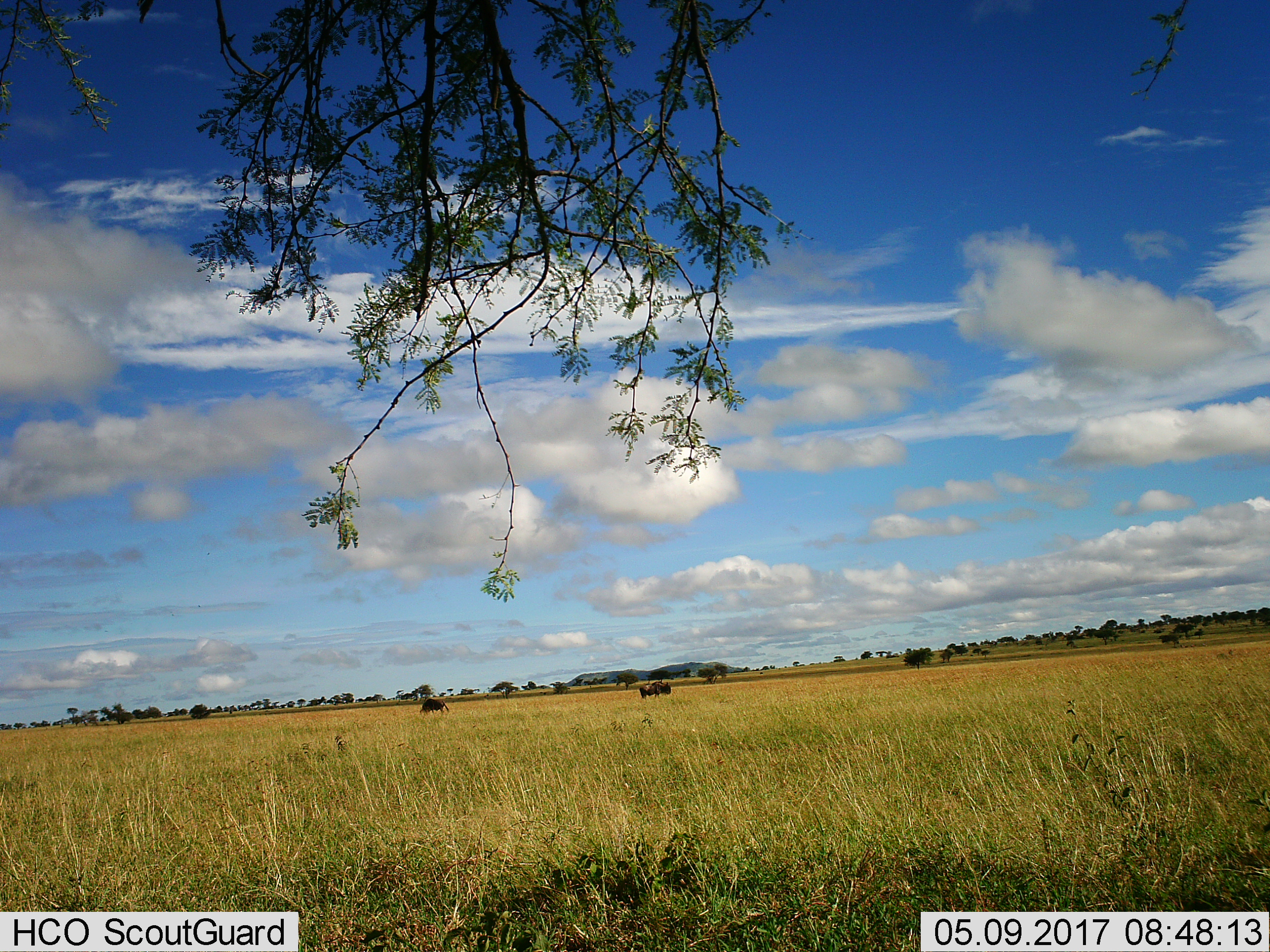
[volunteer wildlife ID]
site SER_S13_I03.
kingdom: Animalia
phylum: Chordata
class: Mammalia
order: Artiodactyla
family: Bovidae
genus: Connochaetes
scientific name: Connochaetes taurinus taurinus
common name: blue wildebeest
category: wildebeestblue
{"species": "wildebeestblue (blue wildebeest) (Connochaetes taurinus taurinus)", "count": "2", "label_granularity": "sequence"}